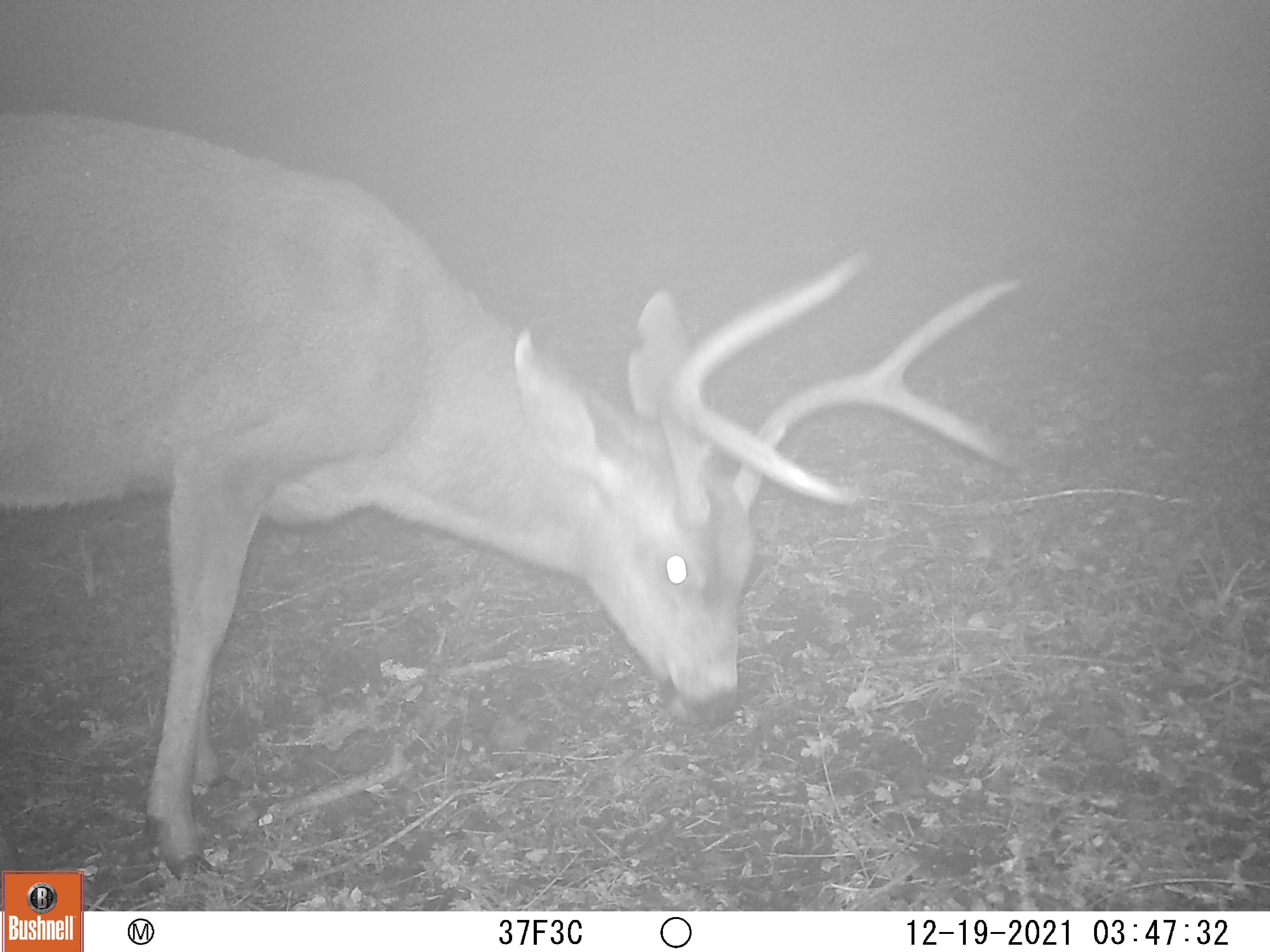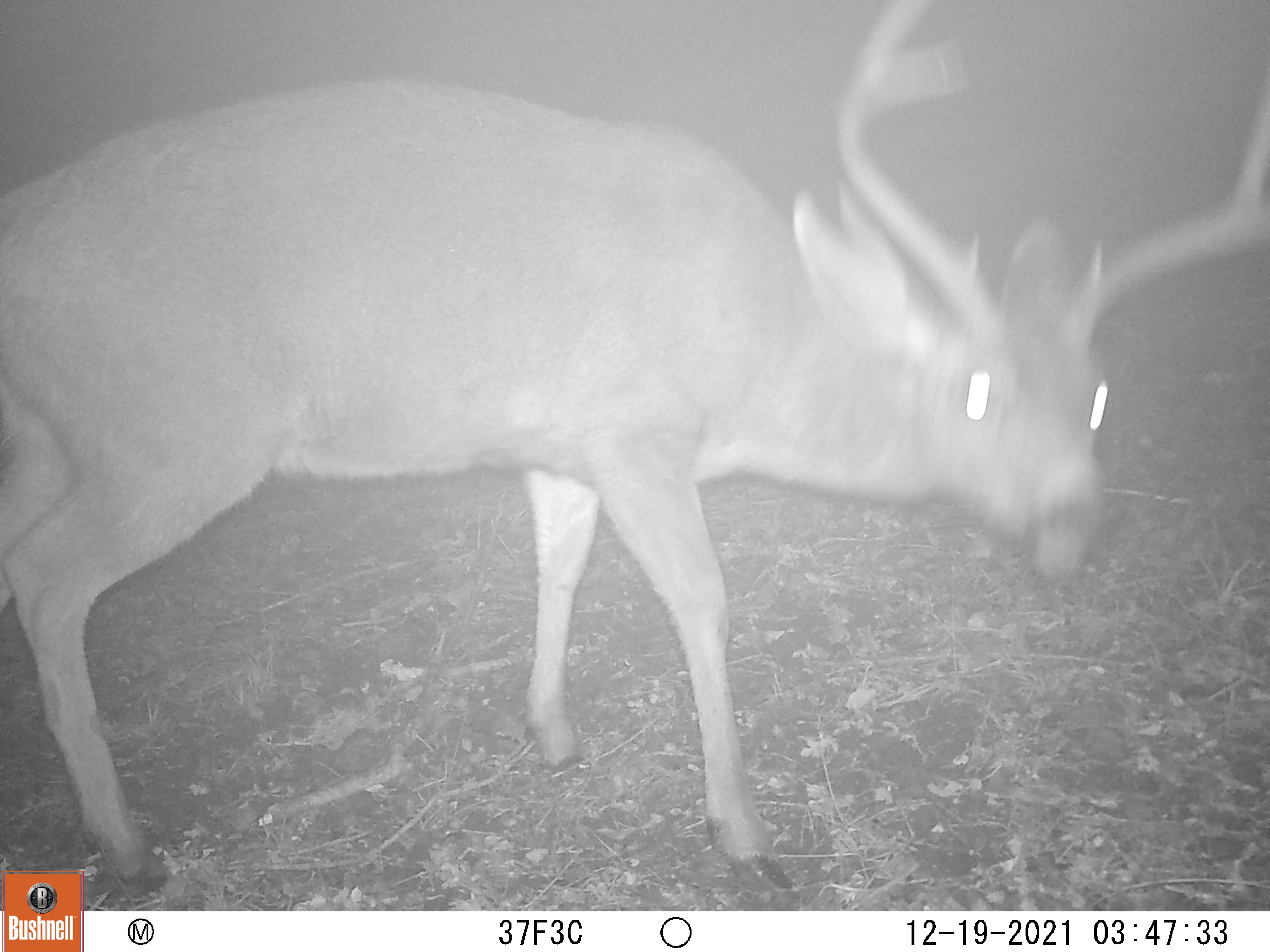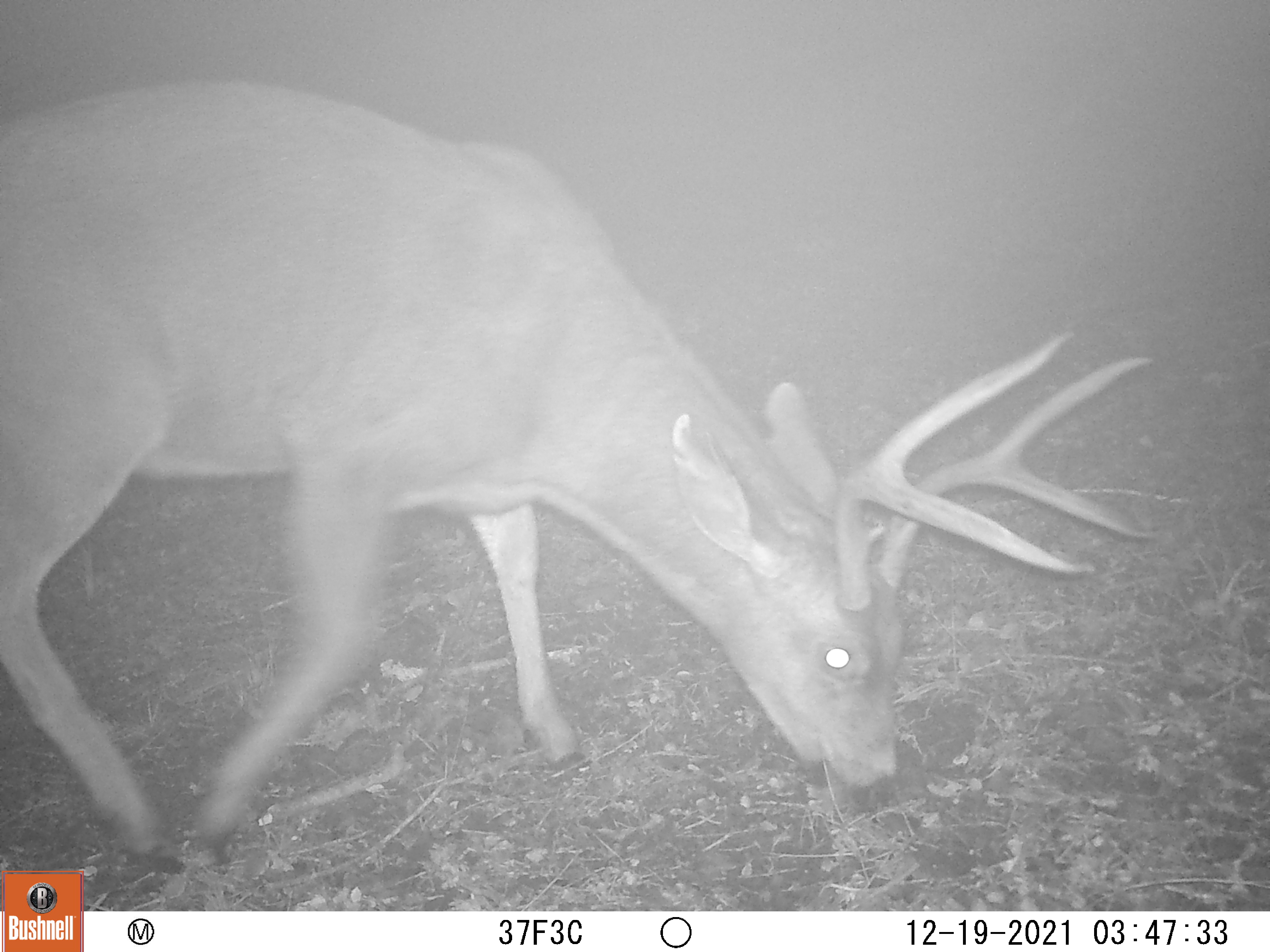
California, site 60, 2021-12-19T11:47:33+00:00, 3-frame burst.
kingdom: Animalia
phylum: Chordata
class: Mammalia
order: Artiodactyla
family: Cervidae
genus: Odocoileus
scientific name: Odocoileus hemionus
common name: mule deer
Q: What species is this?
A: Mule deer (Odocoileus hemionus).